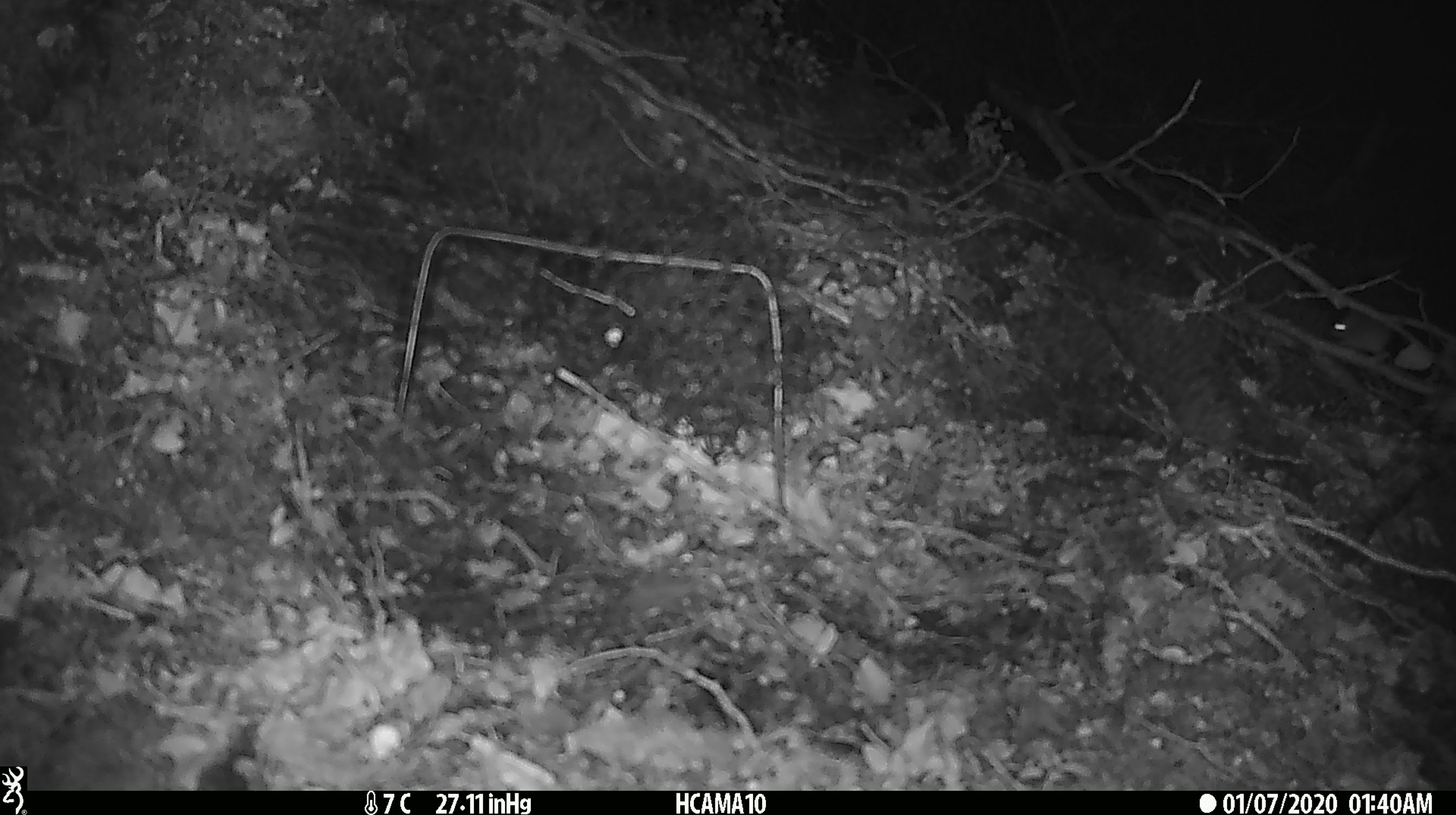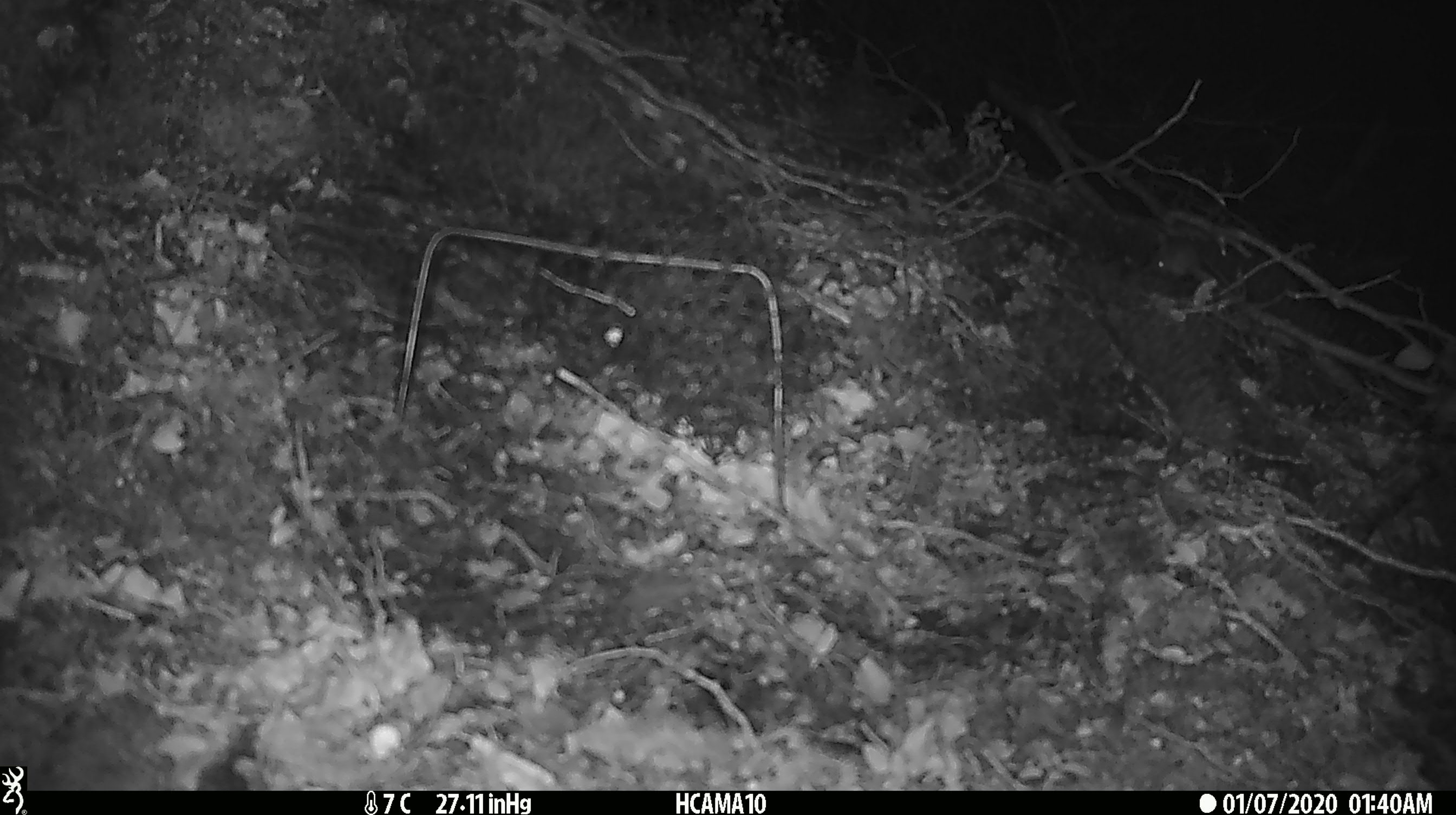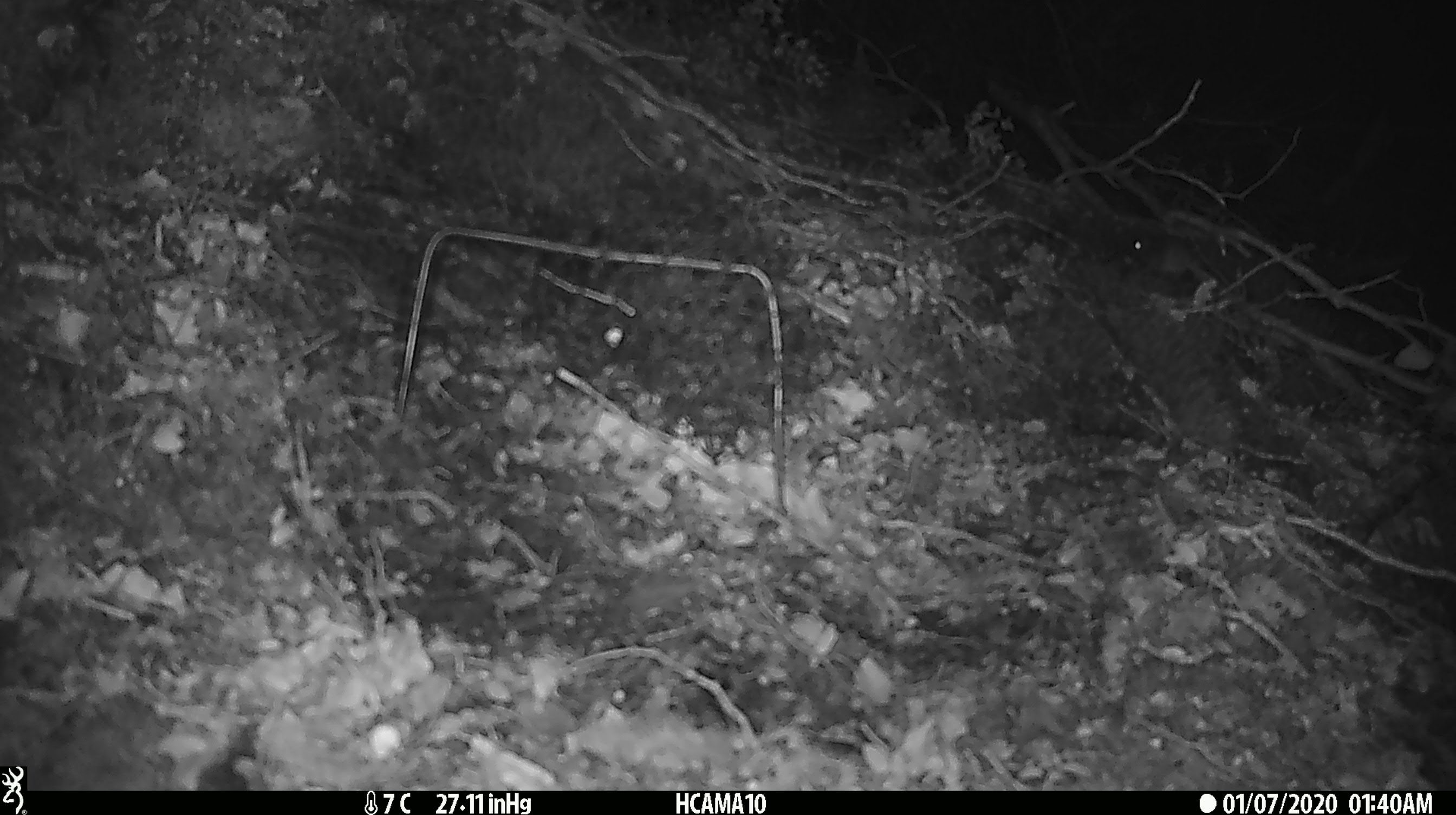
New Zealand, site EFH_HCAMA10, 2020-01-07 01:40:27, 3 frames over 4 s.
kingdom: Animalia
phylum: Chordata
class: Mammalia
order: Rodentia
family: Muridae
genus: Mus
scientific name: Mus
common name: mouse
Mouse (Mus).